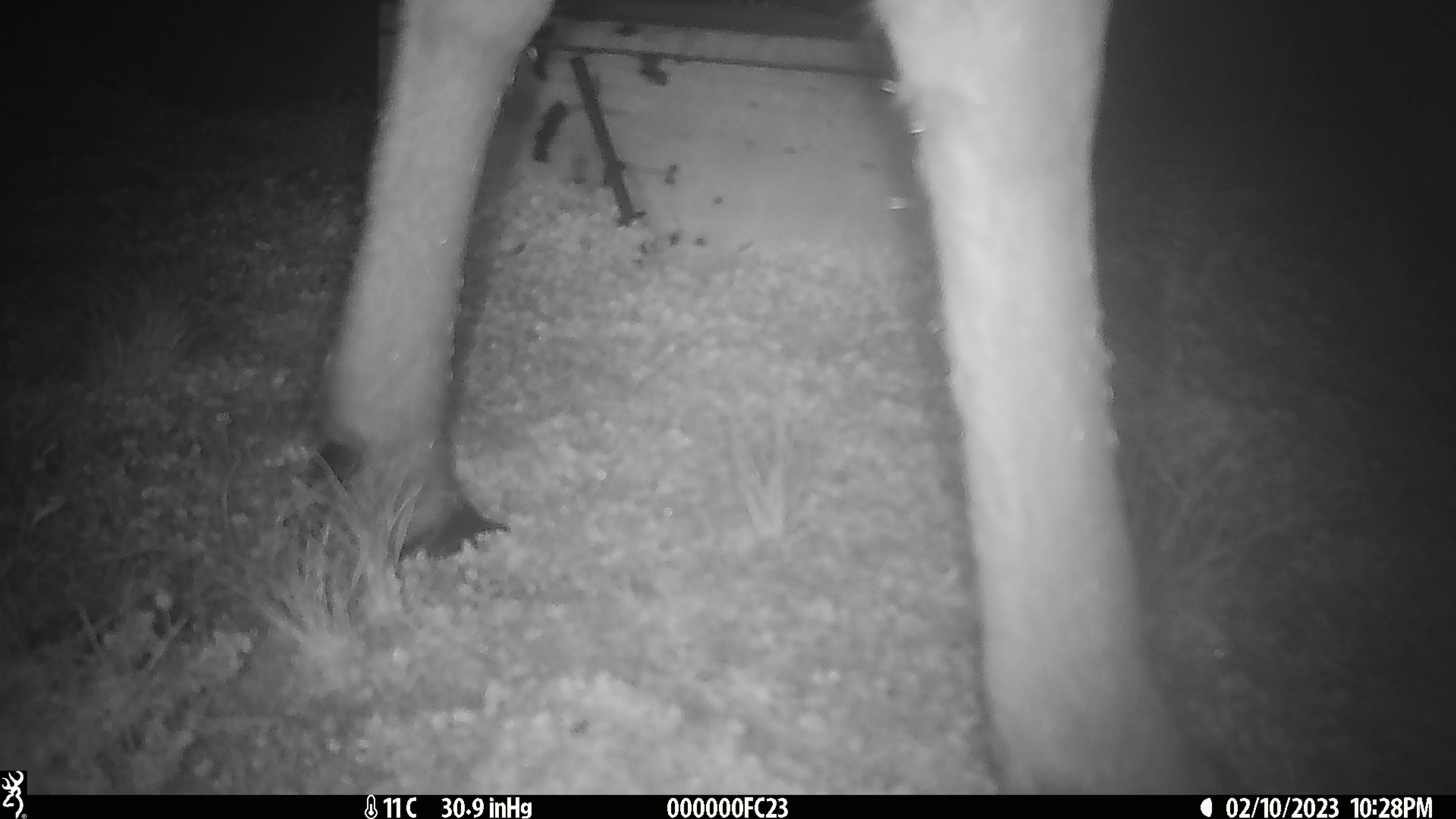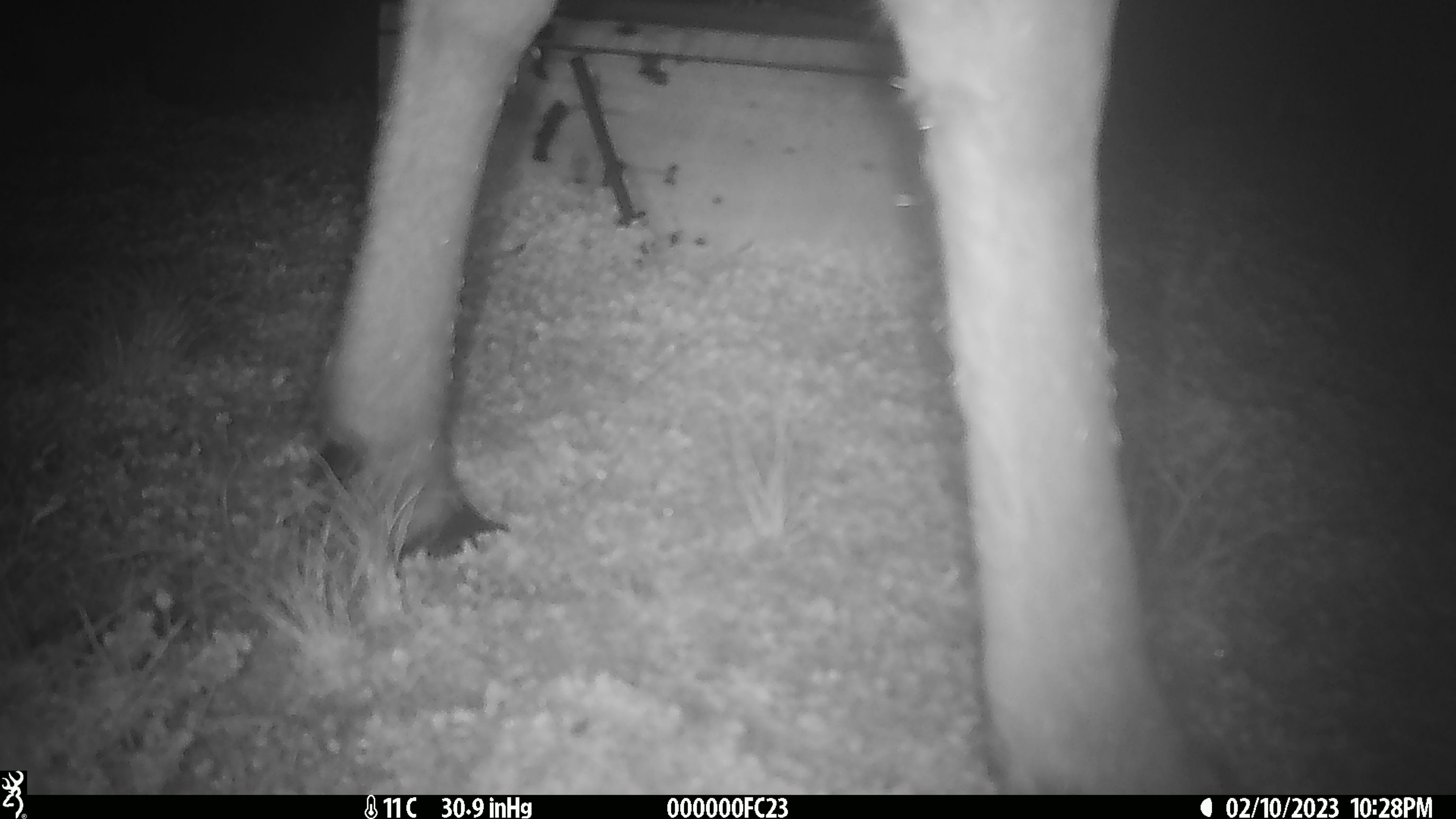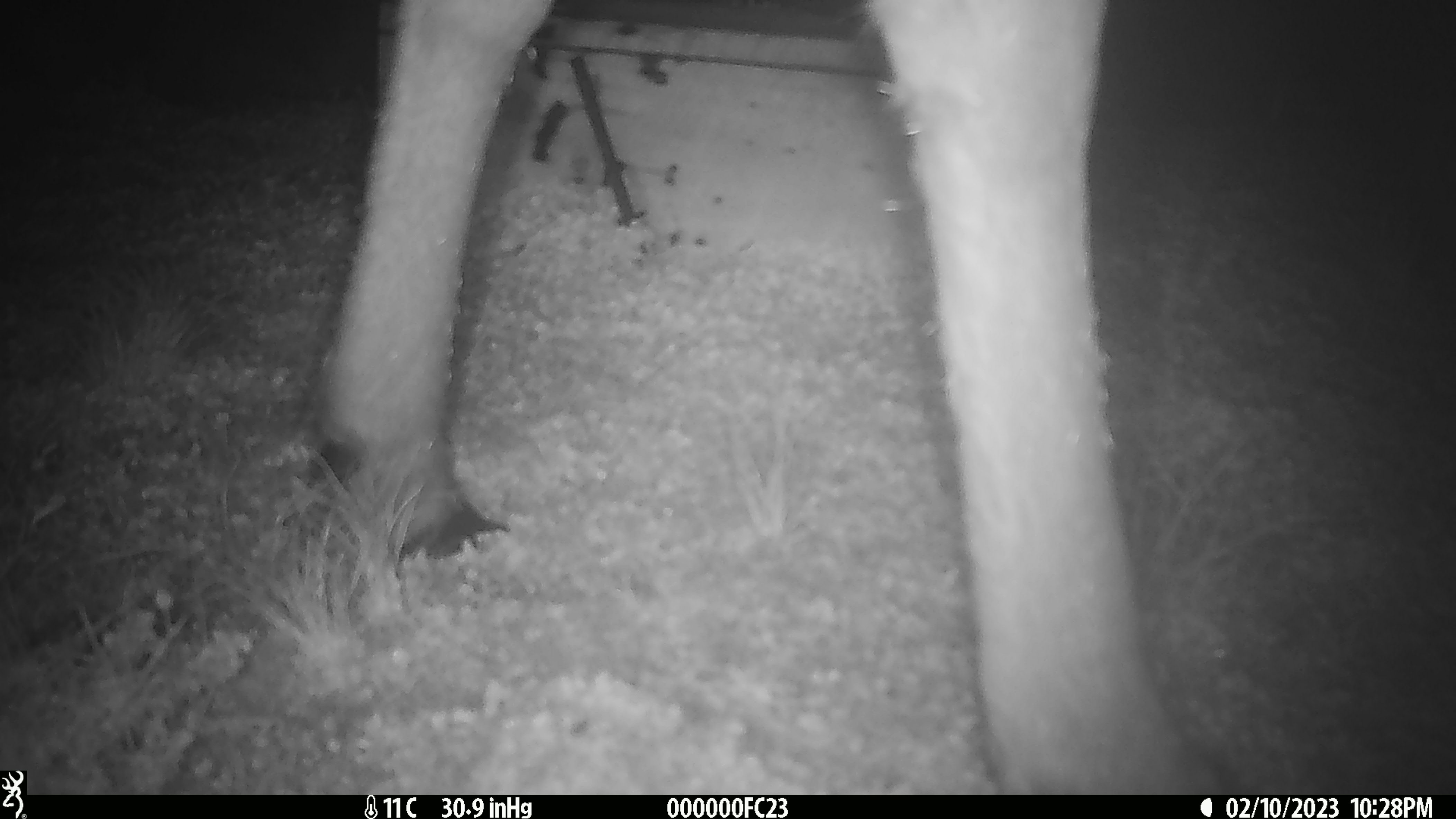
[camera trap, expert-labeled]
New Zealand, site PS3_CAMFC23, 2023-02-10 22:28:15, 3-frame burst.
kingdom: Animalia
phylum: Chordata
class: Mammalia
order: Artiodactyla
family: Cervidae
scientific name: Cervidae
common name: deer